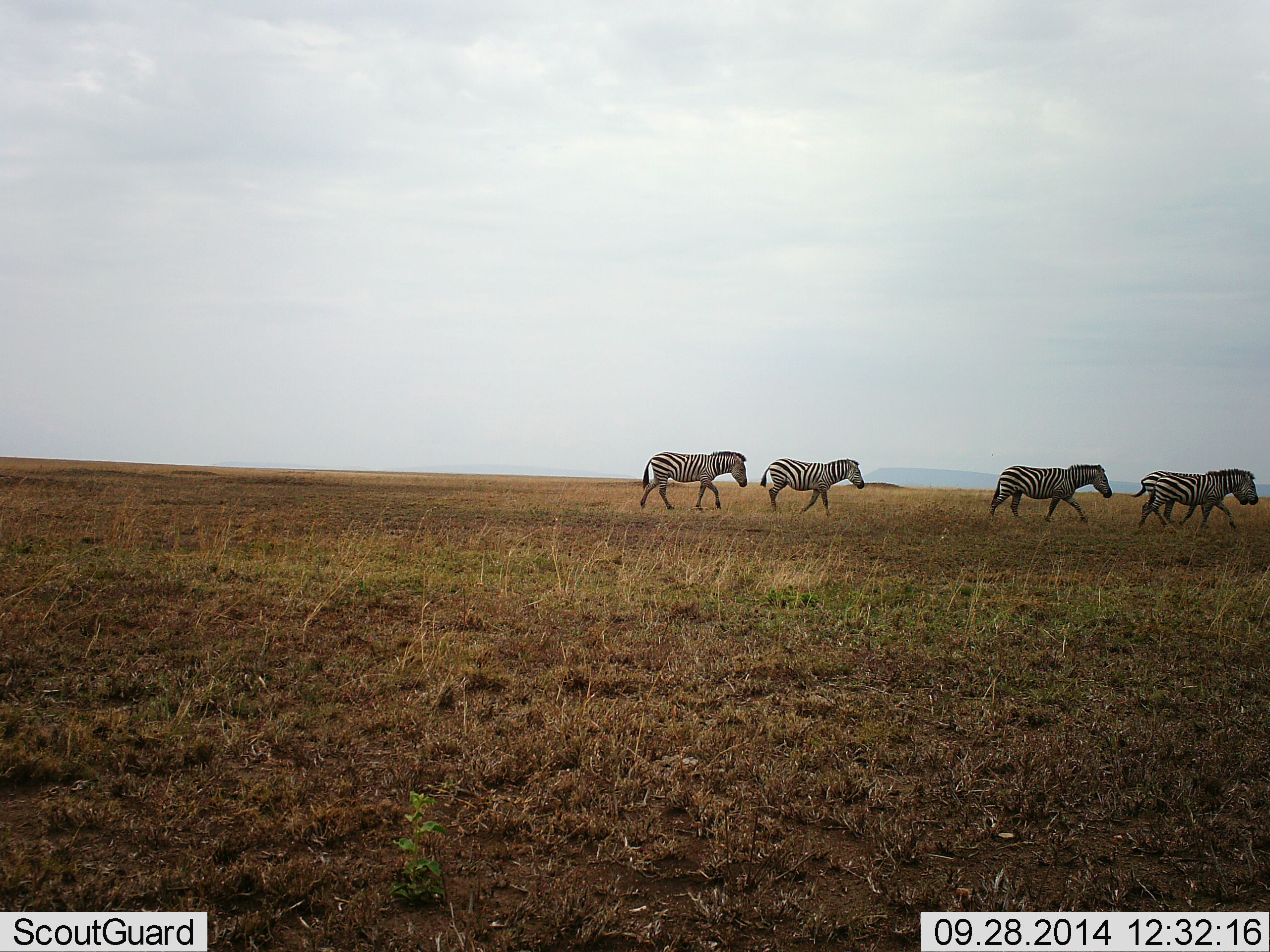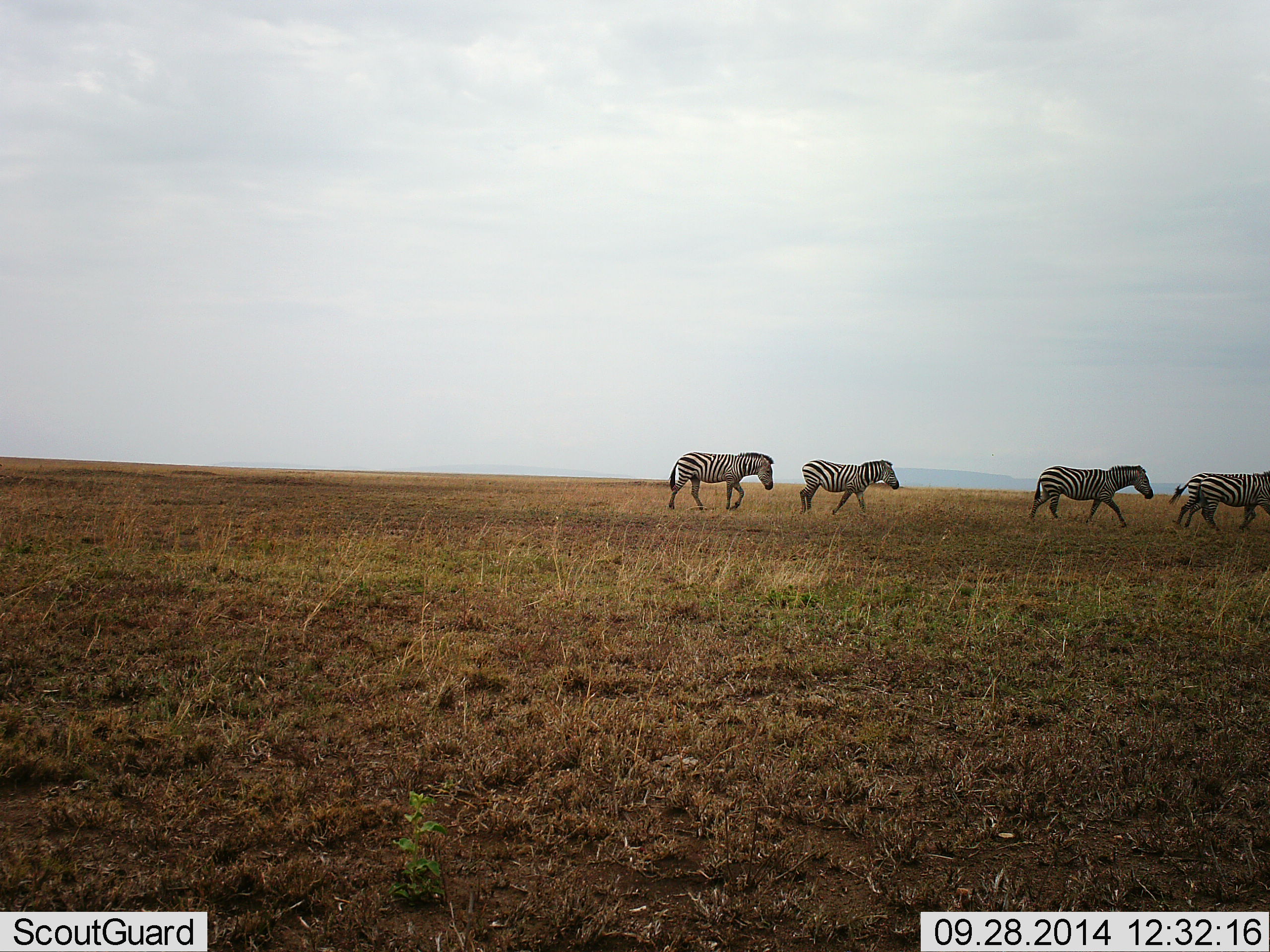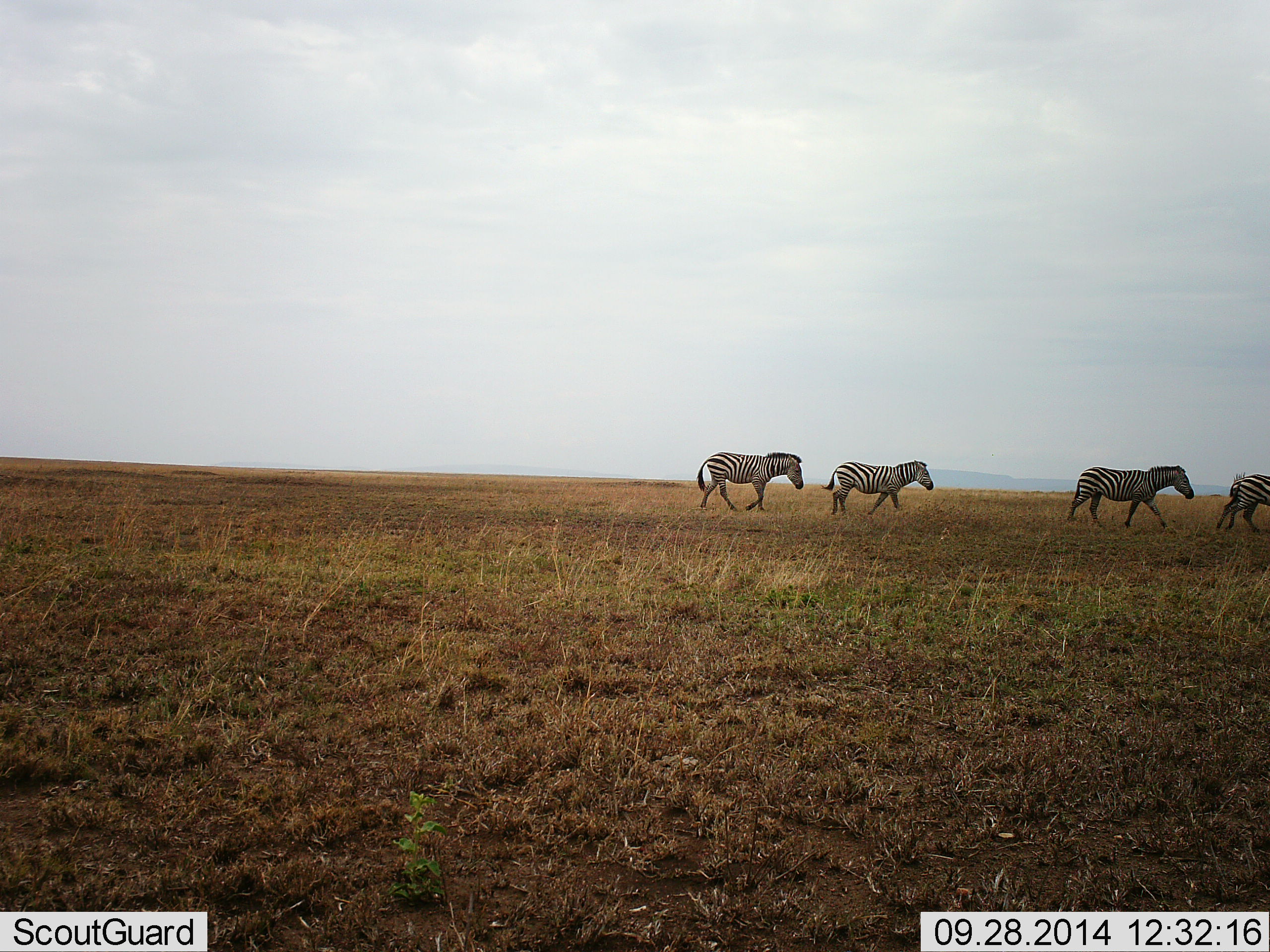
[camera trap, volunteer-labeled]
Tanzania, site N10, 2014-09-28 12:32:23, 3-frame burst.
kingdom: Animalia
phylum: Chordata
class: Mammalia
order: Perissodactyla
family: Equidae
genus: Equus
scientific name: Equus quagga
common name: plains zebra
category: zebra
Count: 5.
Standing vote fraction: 0%.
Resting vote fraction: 0%.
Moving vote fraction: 100%.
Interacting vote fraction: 0%.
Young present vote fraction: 0%.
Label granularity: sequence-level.